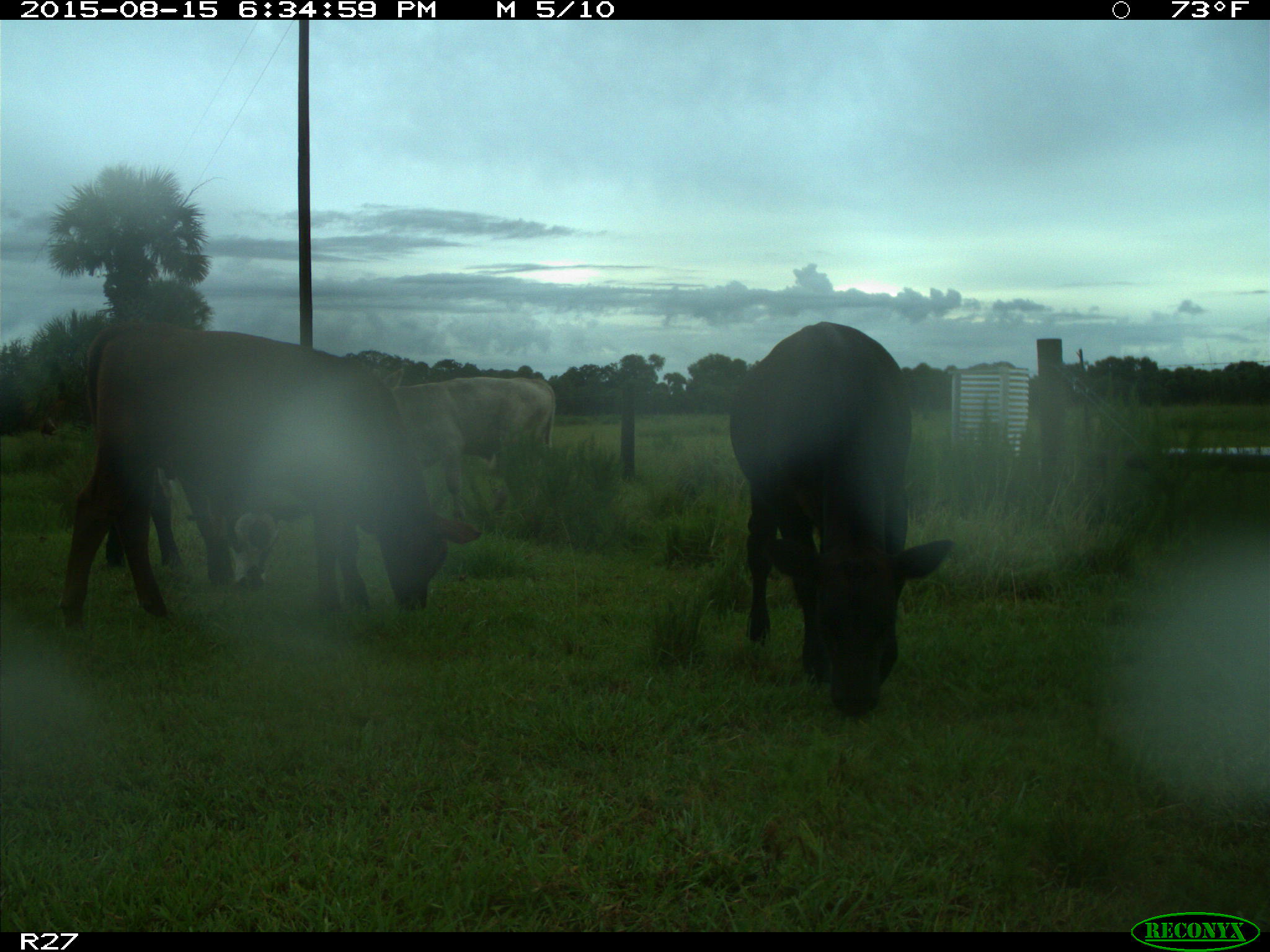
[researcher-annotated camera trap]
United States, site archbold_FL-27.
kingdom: Animalia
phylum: Chordata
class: Mammalia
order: Artiodactyla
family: Bovidae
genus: Bos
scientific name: Bos taurus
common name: domestic cow